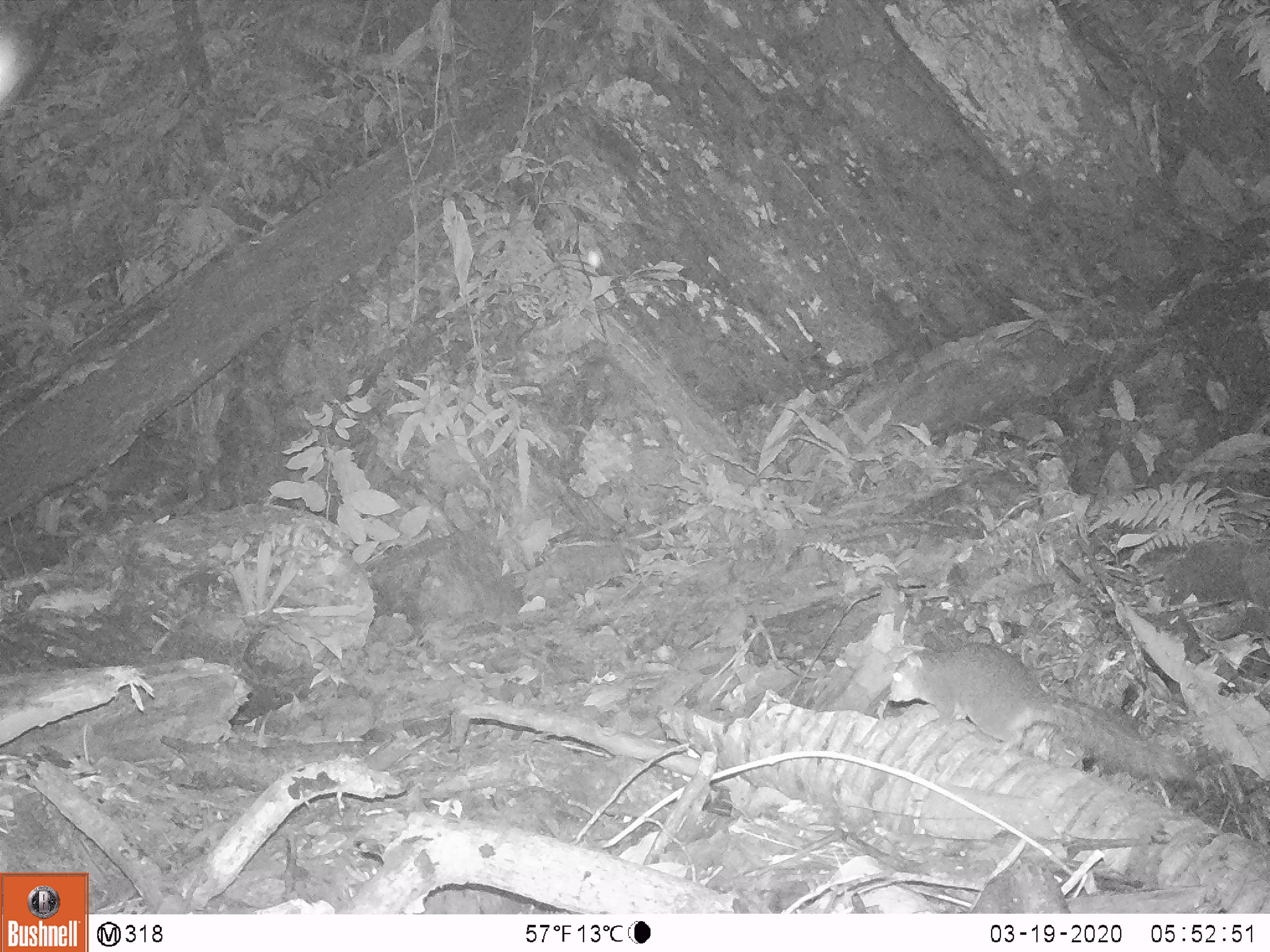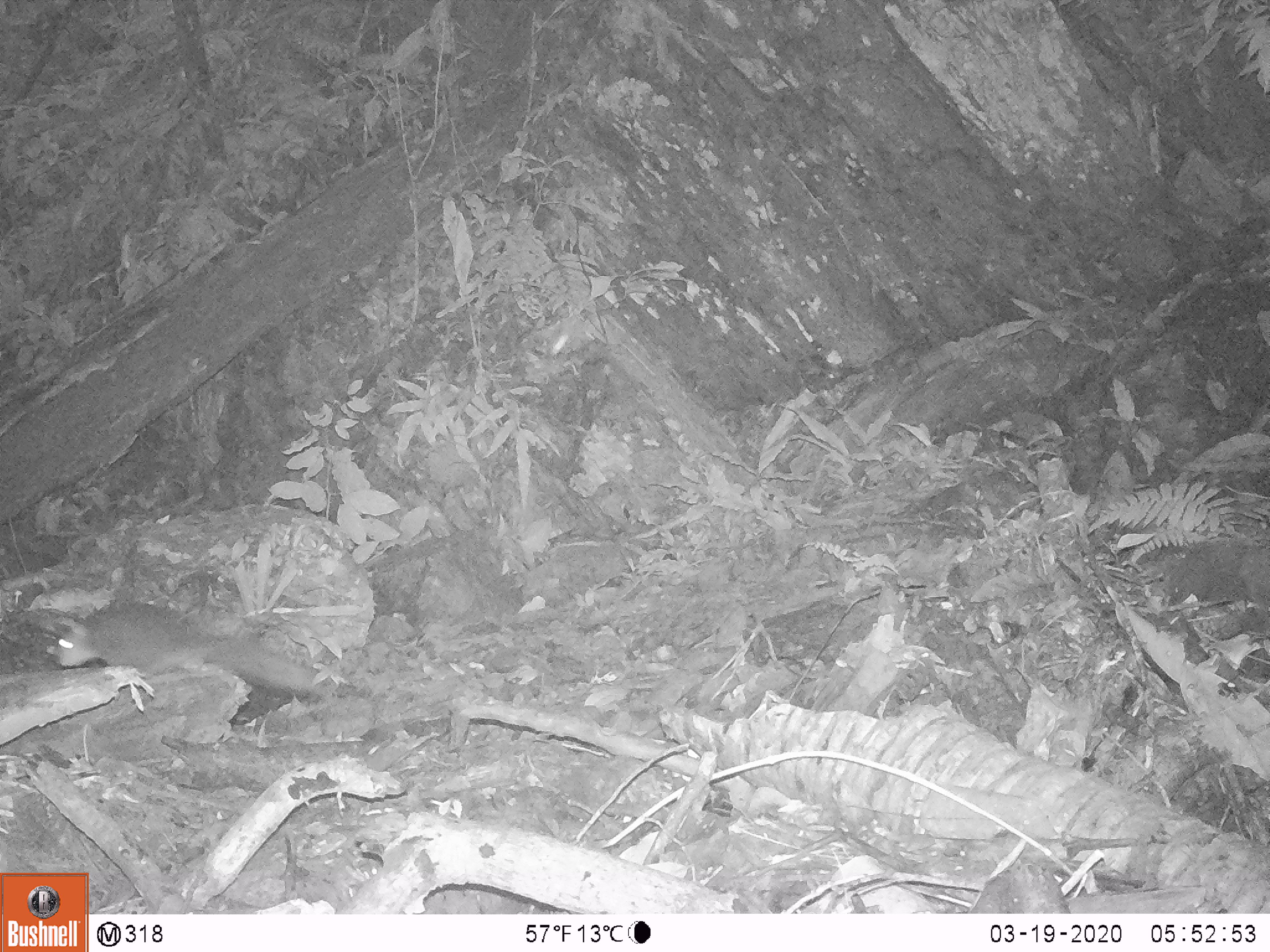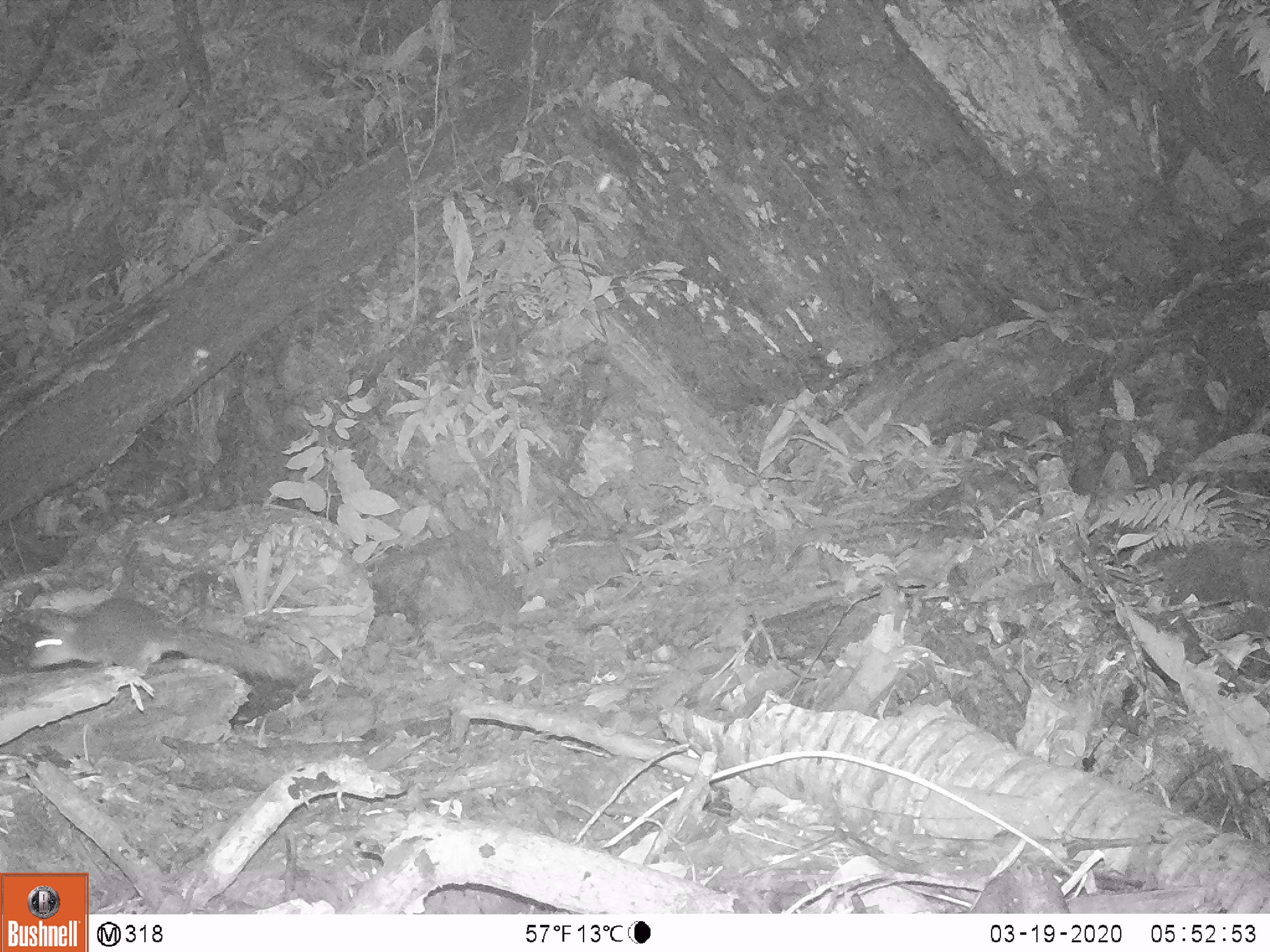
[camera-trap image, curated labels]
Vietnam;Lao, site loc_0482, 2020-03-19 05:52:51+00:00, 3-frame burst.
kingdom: Animalia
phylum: Chordata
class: Mammalia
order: Rodentia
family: Sciuridae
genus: Dremomys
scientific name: Dremomys rufigenis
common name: red-cheeked squirrel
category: red cheeked squirrel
Red cheeked squirrel (red-cheeked squirrel) (Dremomys rufigenis). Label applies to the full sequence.